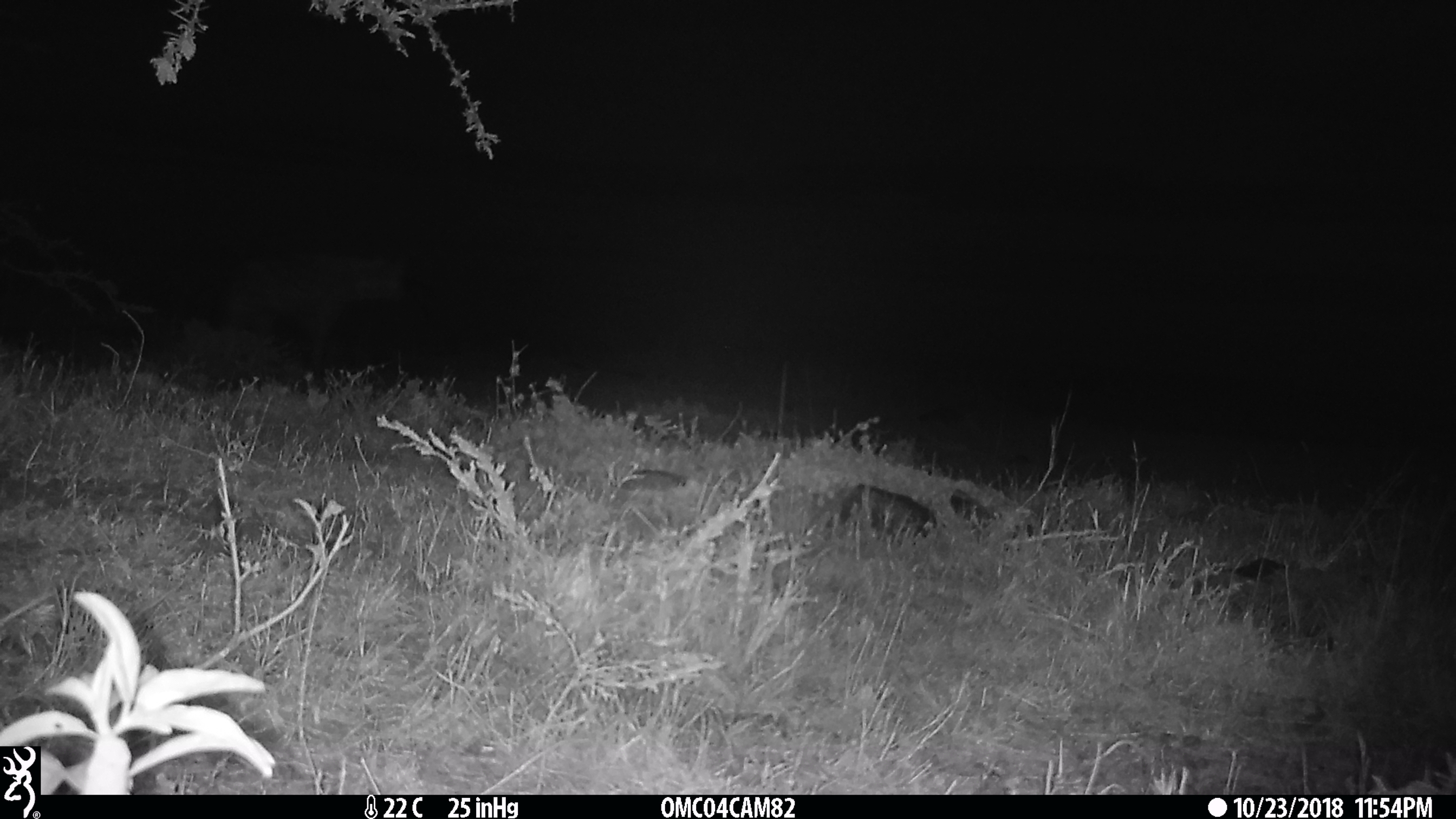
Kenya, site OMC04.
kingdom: Animalia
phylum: Chordata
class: Mammalia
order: Carnivora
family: Hyaenidae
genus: Crocuta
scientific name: Crocuta crocuta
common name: spotted hyena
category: hyena spotted